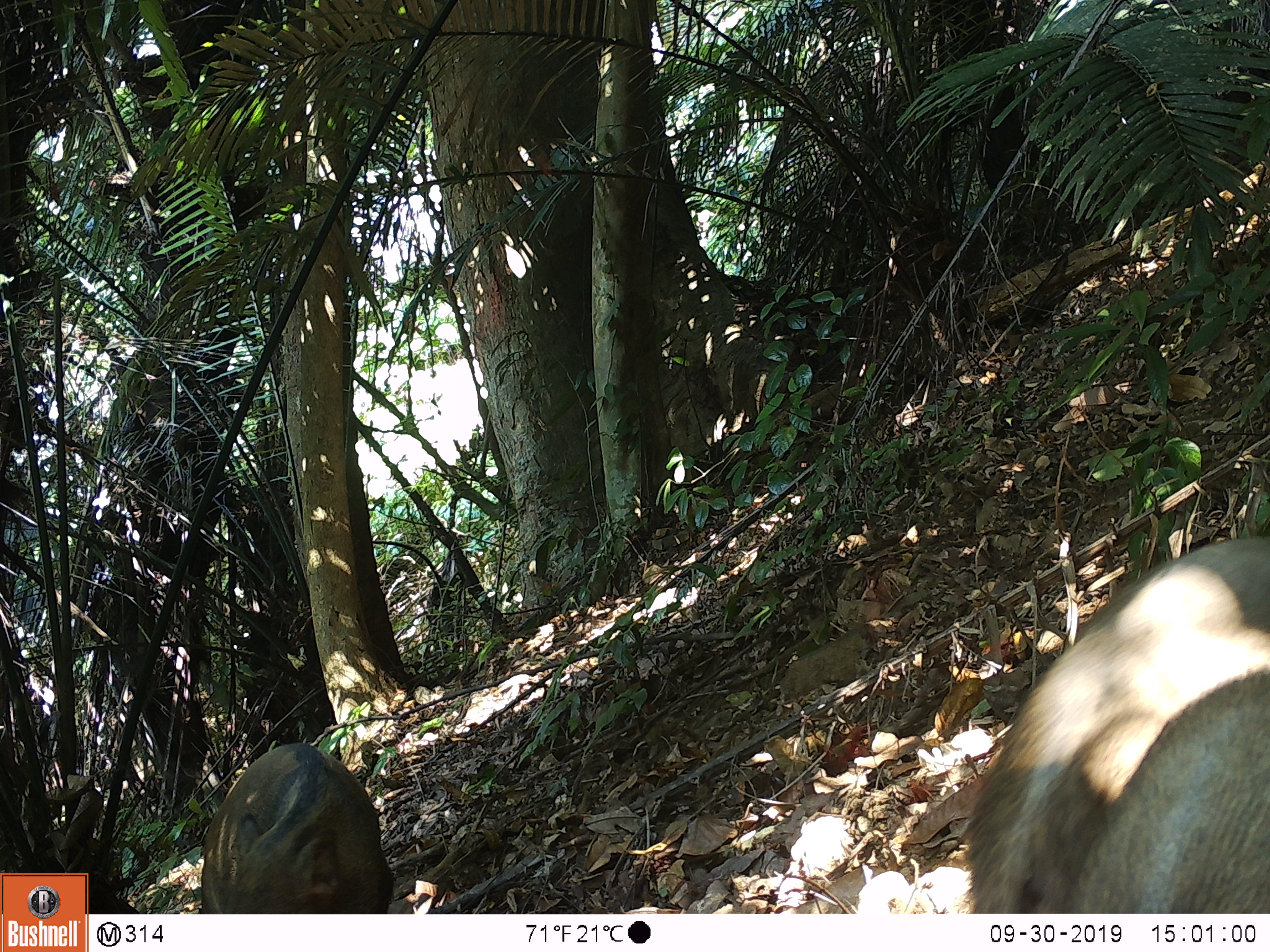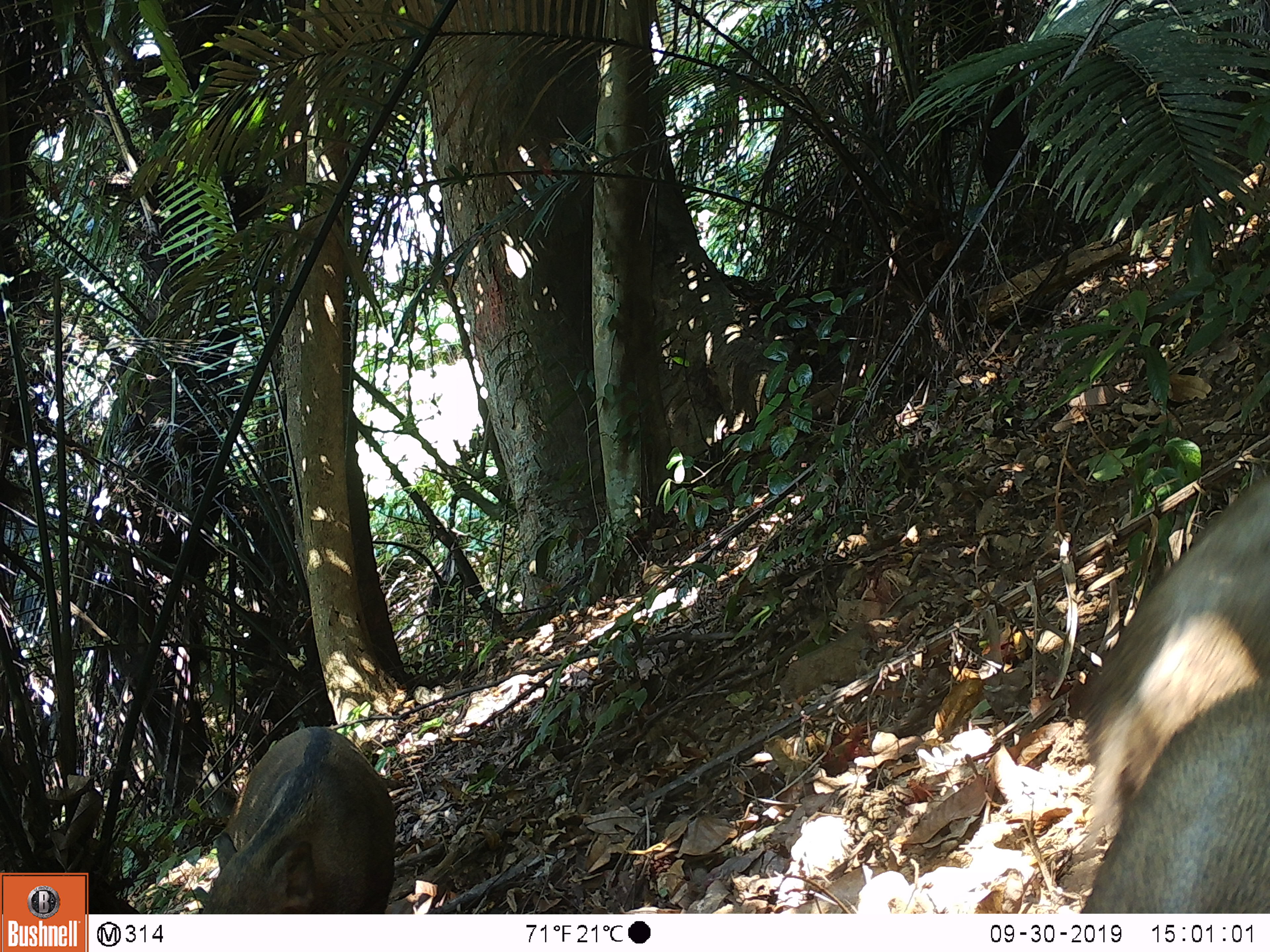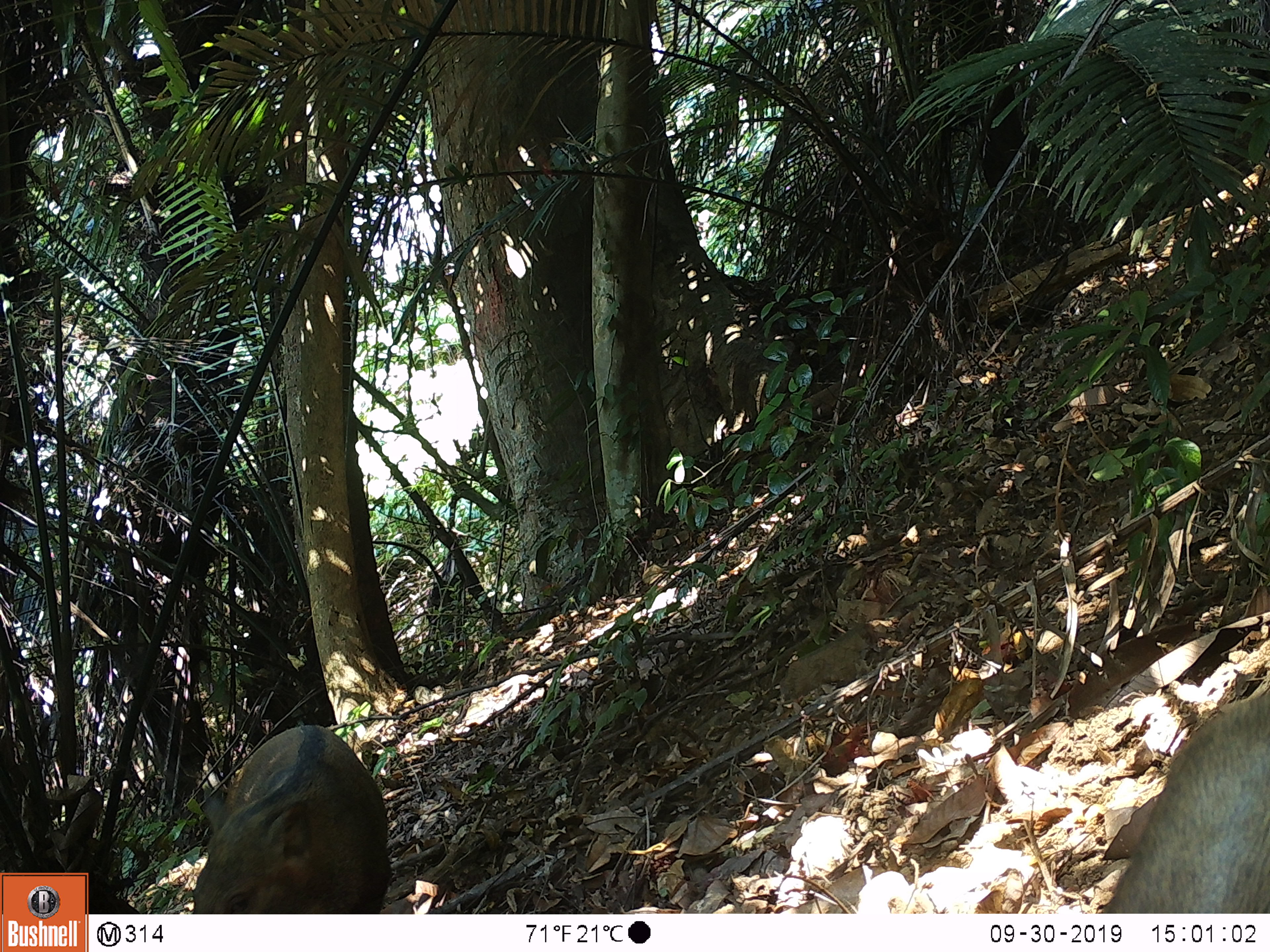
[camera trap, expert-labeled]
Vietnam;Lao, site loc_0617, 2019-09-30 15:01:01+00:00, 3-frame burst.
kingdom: Animalia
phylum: Chordata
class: Mammalia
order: Artiodactyla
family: Suidae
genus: Sus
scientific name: Sus scrofa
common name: eurasian wild pig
Eurasian wild pig (Sus scrofa). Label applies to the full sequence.